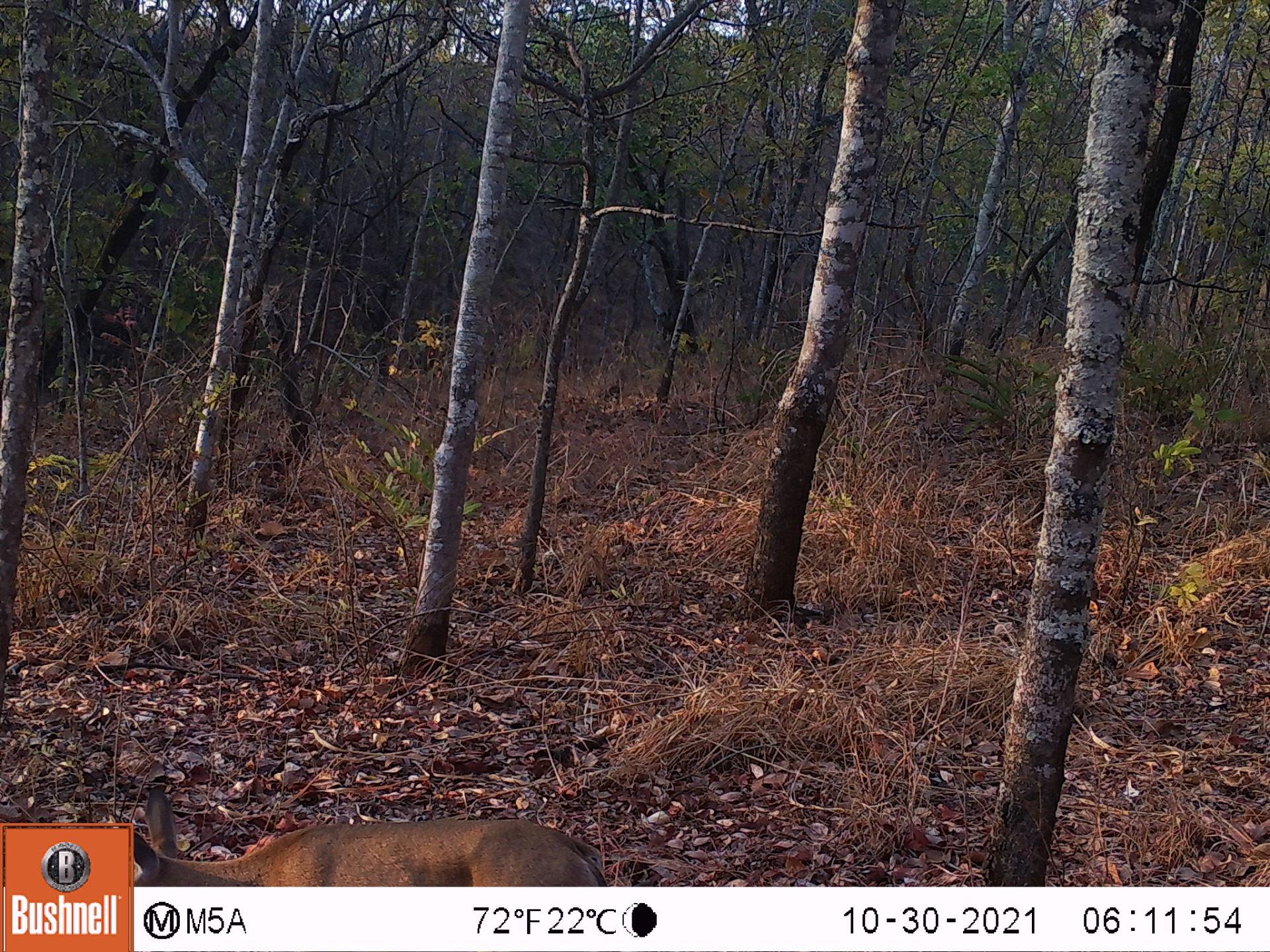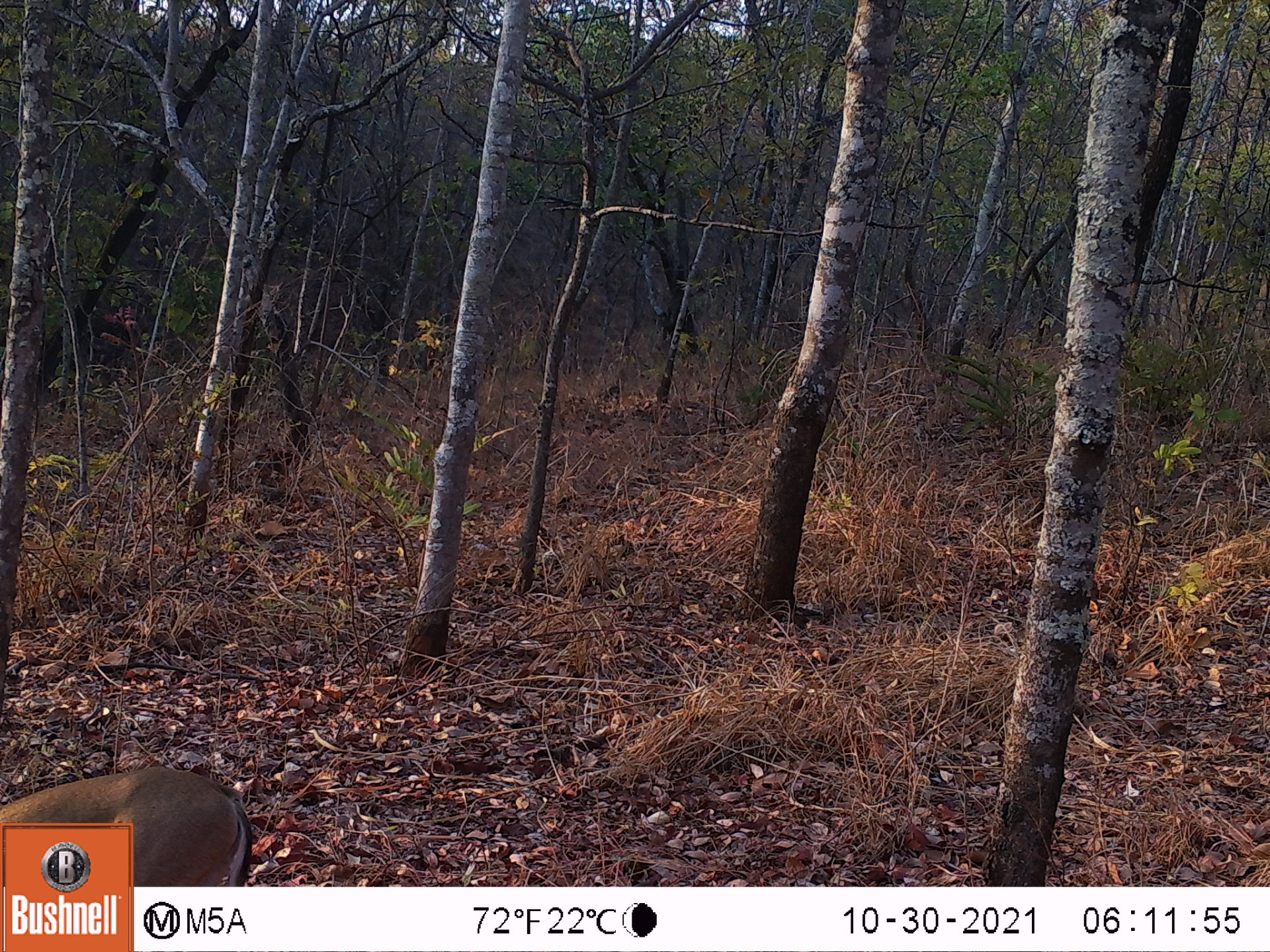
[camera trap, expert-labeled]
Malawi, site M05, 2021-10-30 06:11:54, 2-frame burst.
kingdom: Animalia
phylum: Chordata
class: Mammalia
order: Artiodactyla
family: Bovidae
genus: Sylvicapra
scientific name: Sylvicapra grimmia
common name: common duiker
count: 1